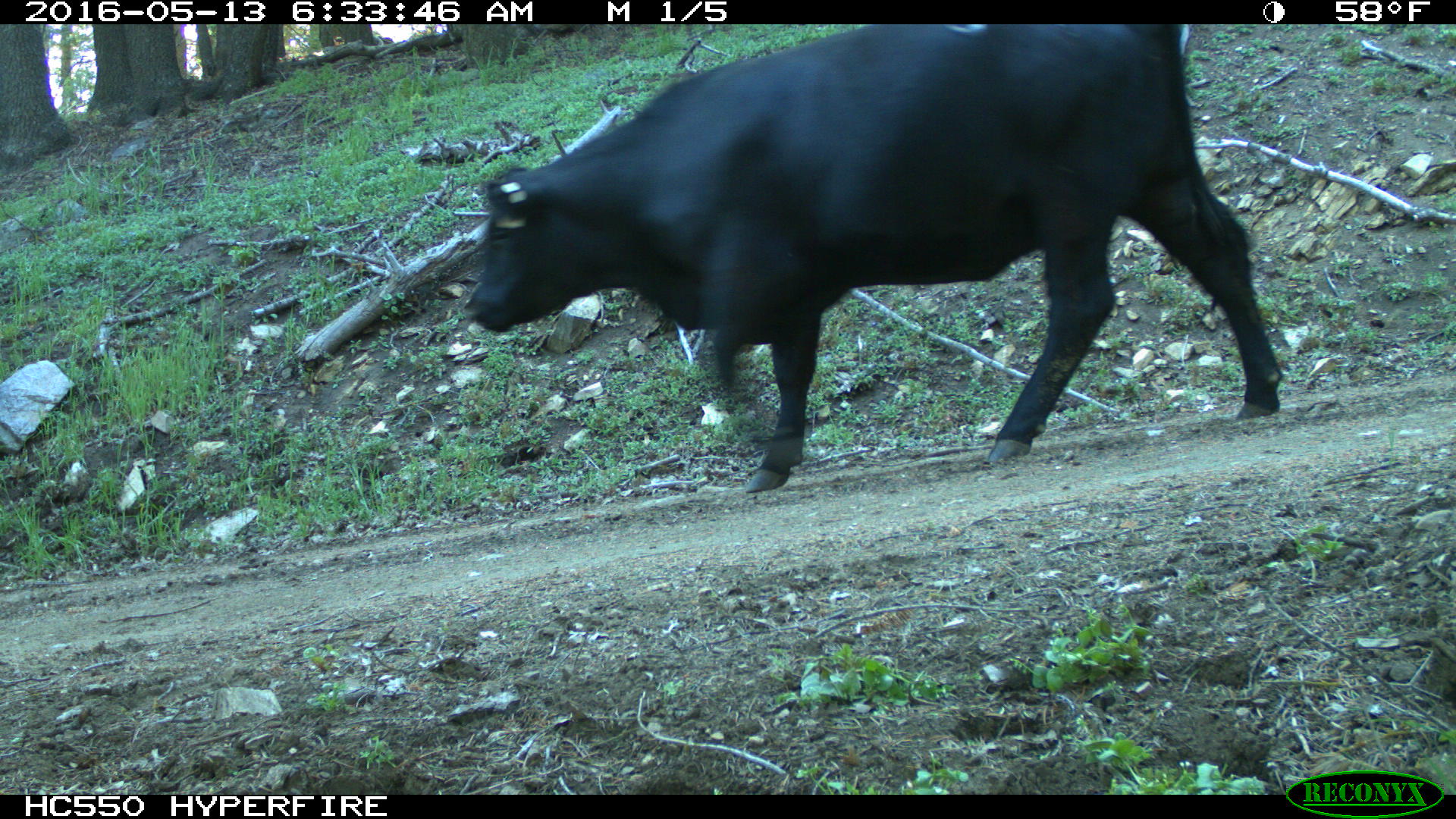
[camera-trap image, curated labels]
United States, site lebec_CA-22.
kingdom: Animalia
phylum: Chordata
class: Mammalia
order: Artiodactyla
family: Bovidae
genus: Bos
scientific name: Bos taurus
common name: domestic cow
Bos taurus (domestic cow).